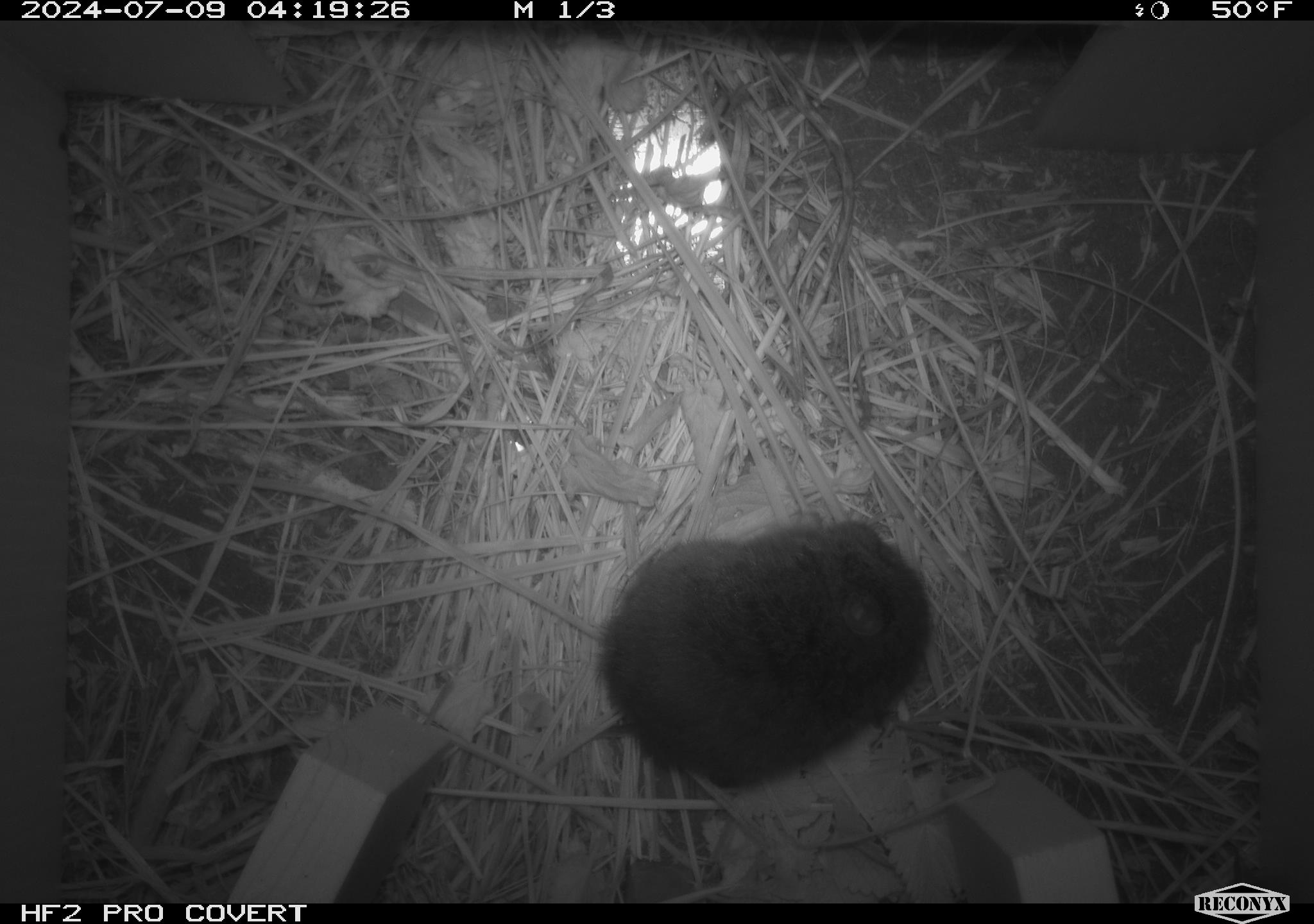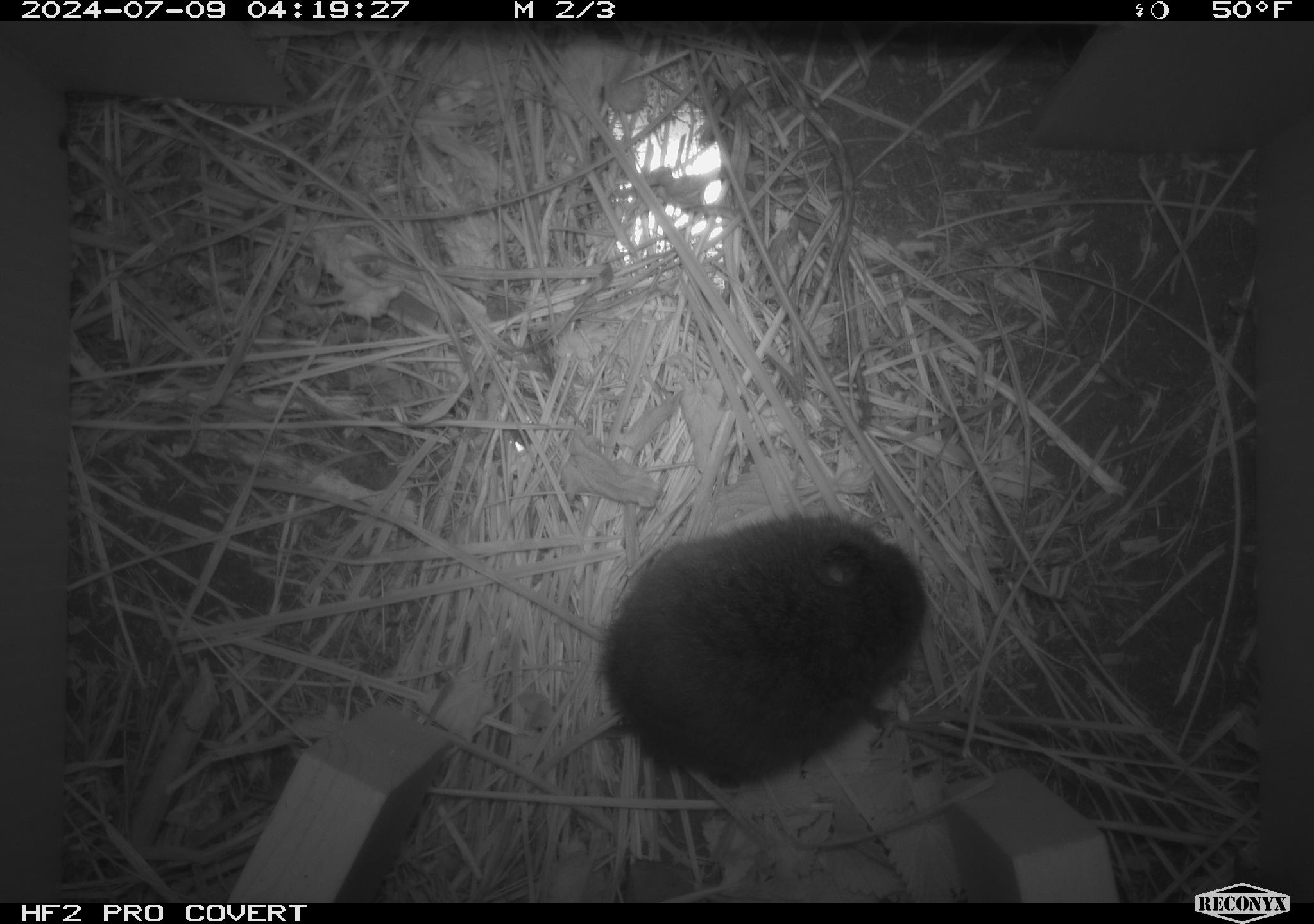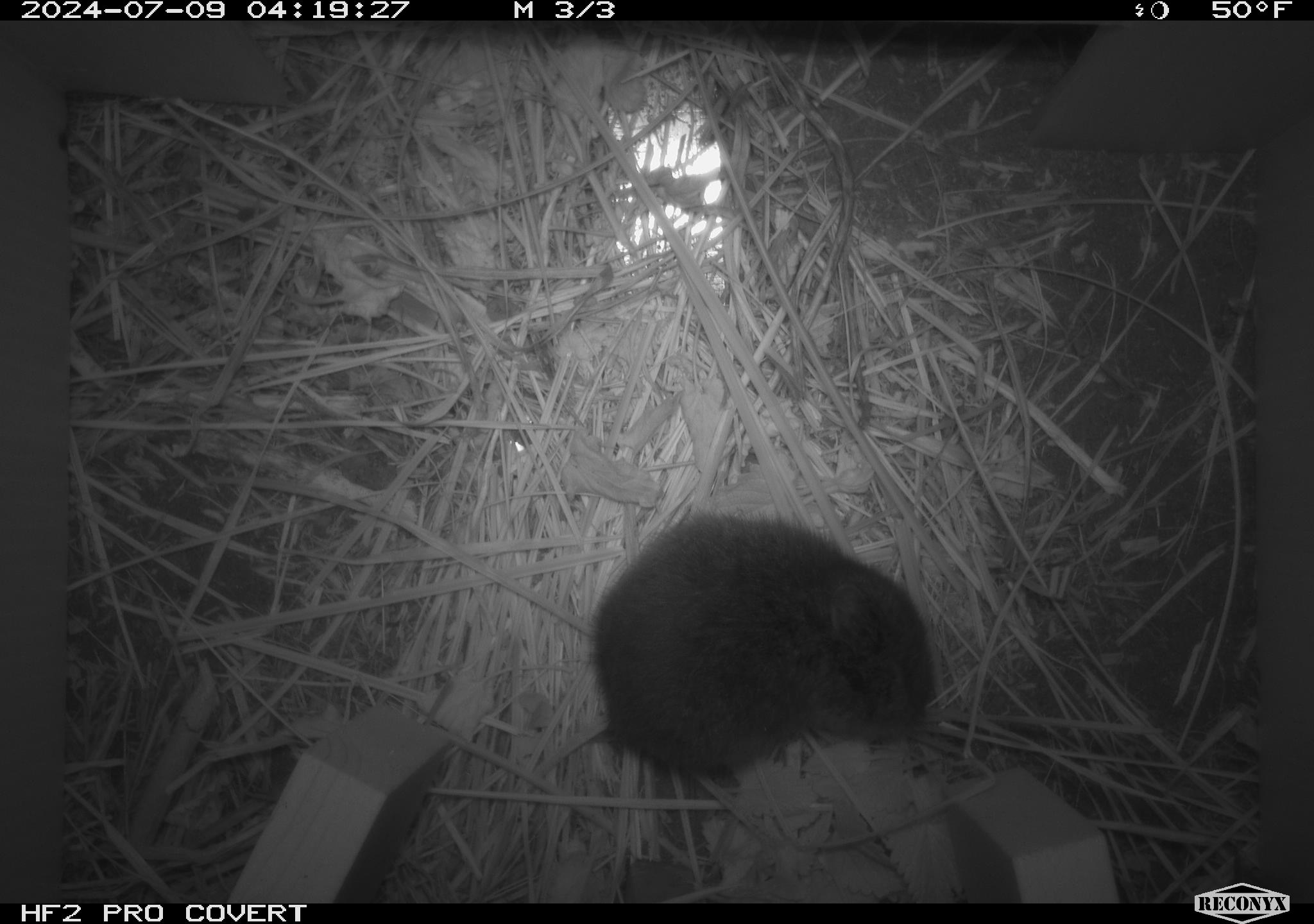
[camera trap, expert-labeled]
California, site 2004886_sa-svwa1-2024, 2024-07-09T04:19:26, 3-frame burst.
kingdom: Animalia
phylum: Chordata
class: Mammalia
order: Rodentia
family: Cricetidae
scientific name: Arvicolinae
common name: voles, lemmings, and muskrats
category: arvicolinae subfamily